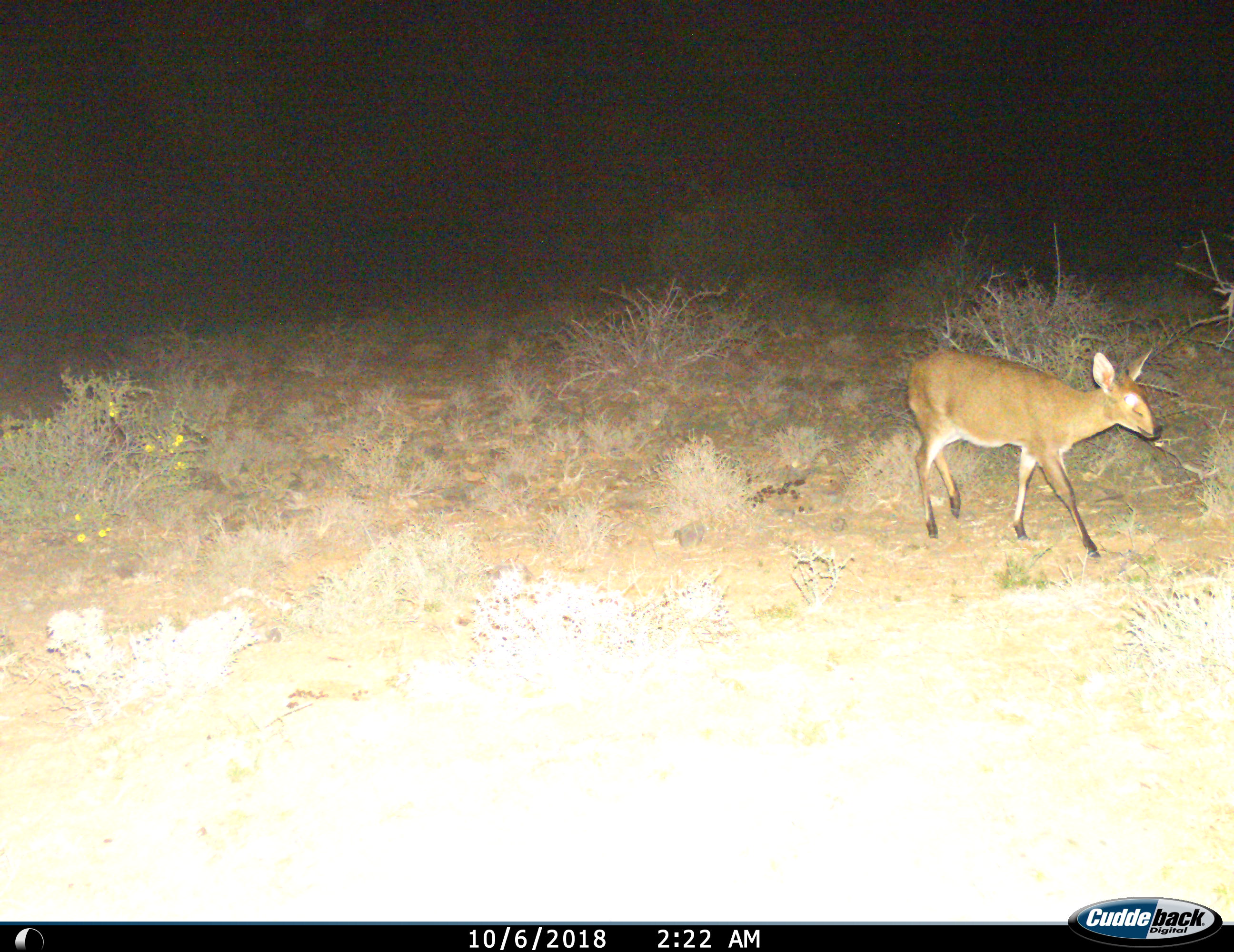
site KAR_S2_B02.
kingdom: Animalia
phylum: Chordata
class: Mammalia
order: Artiodactyla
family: Bovidae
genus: Sylvicapra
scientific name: Sylvicapra grimmia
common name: common duiker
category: duikercommongrey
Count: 1.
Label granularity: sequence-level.